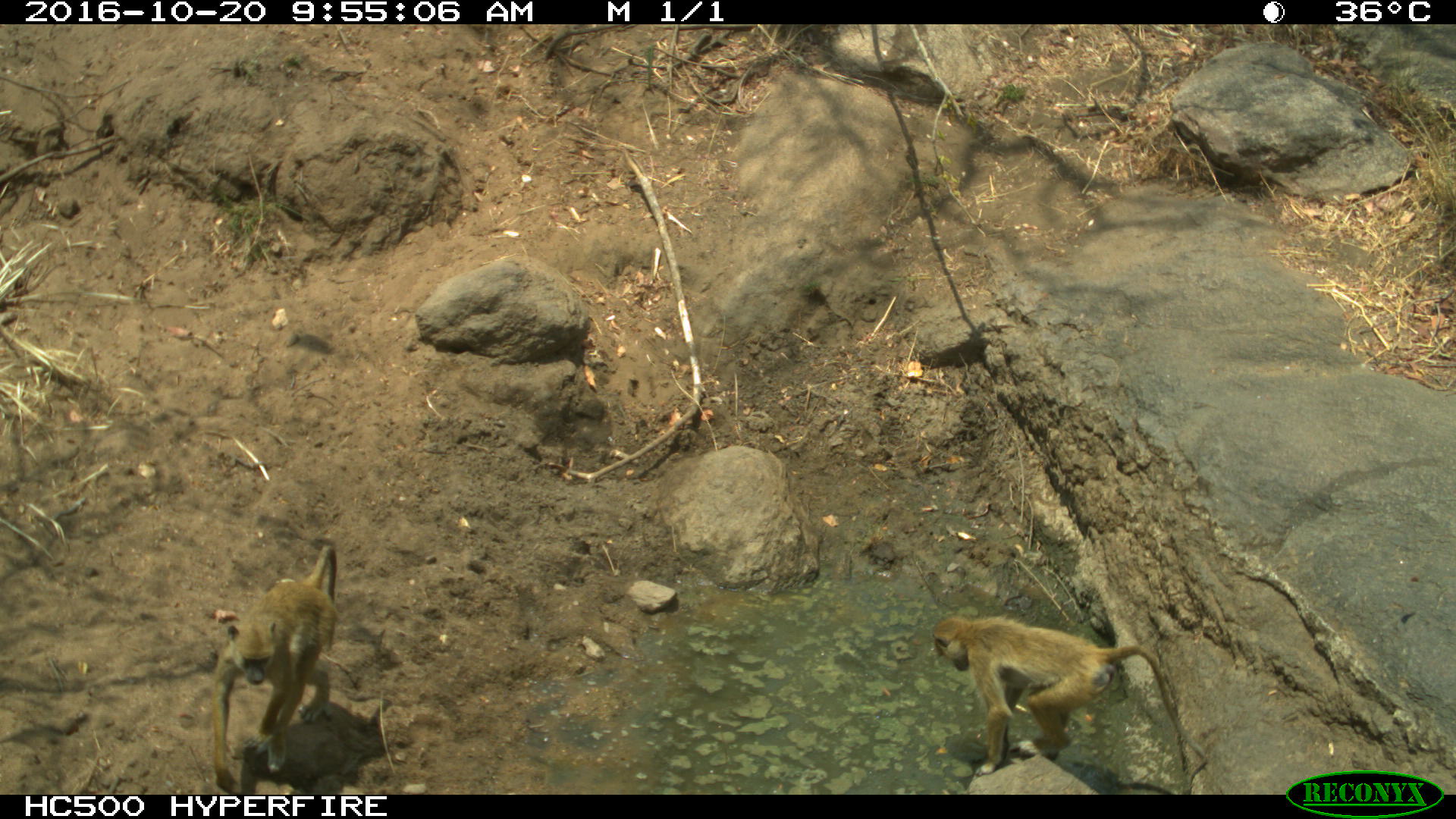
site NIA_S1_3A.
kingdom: Animalia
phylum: Chordata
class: Mammalia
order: Primates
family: Cercopithecidae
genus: Papio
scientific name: Papio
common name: baboon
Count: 2.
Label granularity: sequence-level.